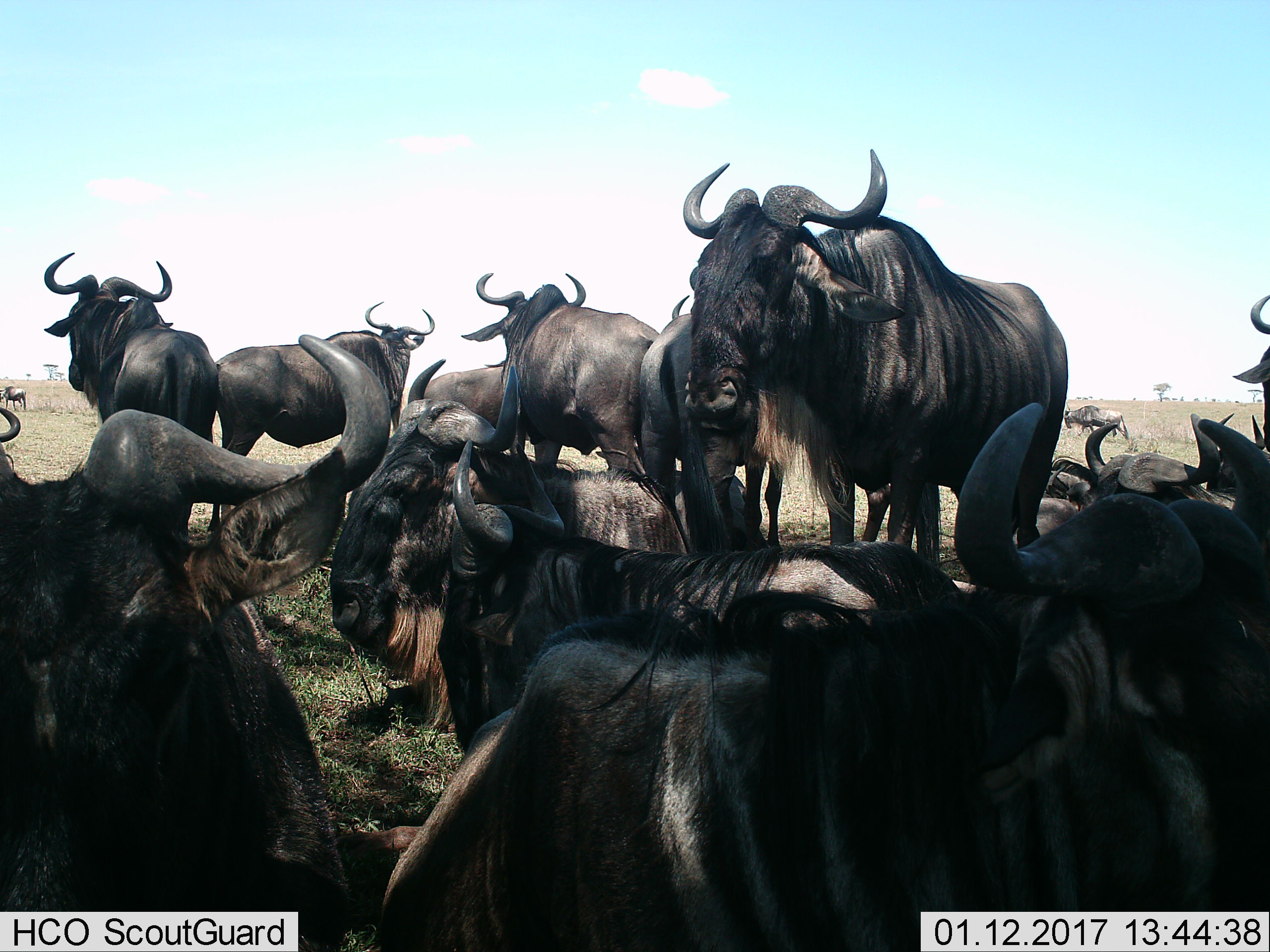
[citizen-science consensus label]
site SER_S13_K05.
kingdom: Animalia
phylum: Chordata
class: Mammalia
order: Artiodactyla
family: Bovidae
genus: Connochaetes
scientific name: Connochaetes taurinus taurinus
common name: blue wildebeest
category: wildebeestblue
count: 11-50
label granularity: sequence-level